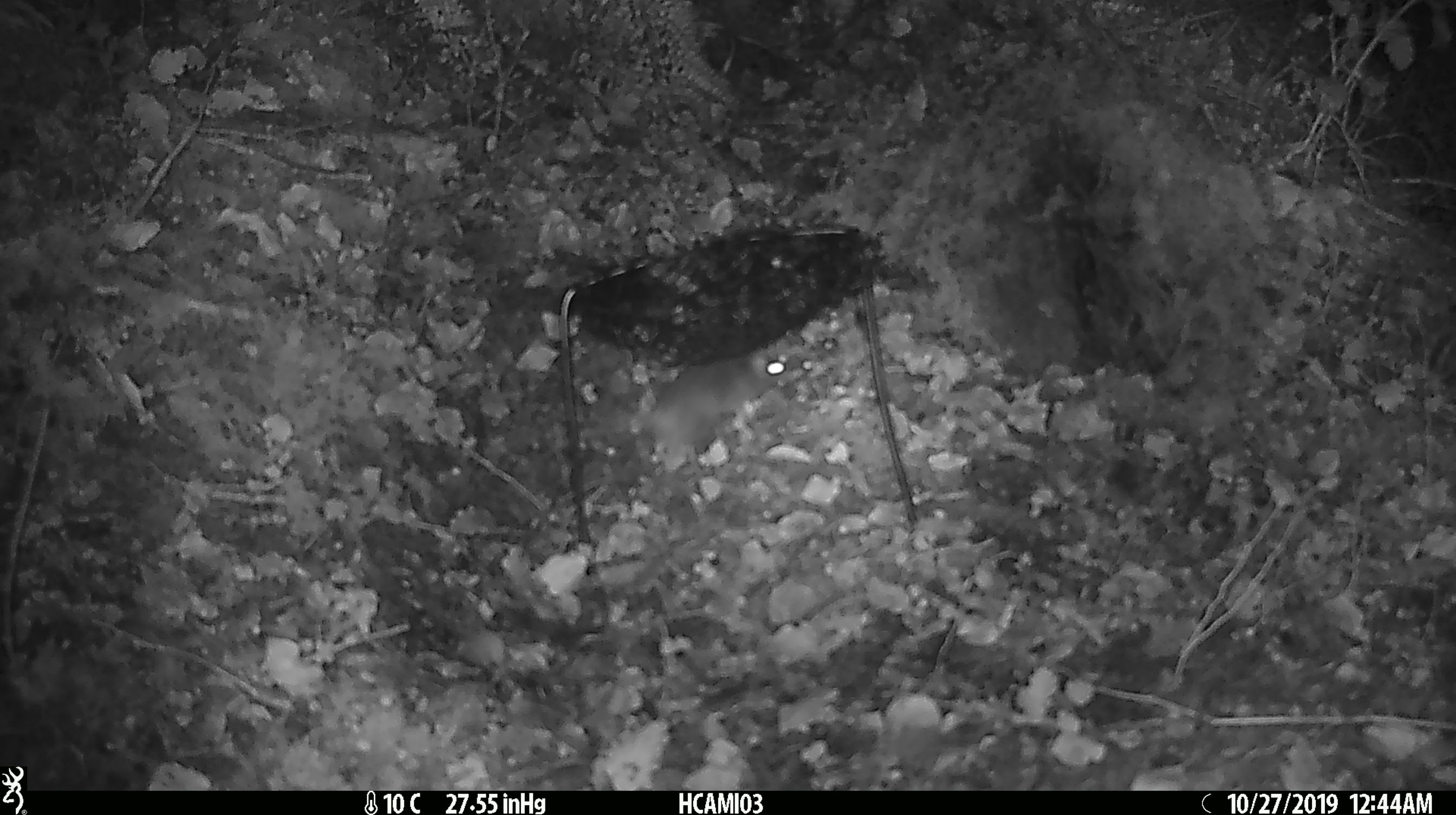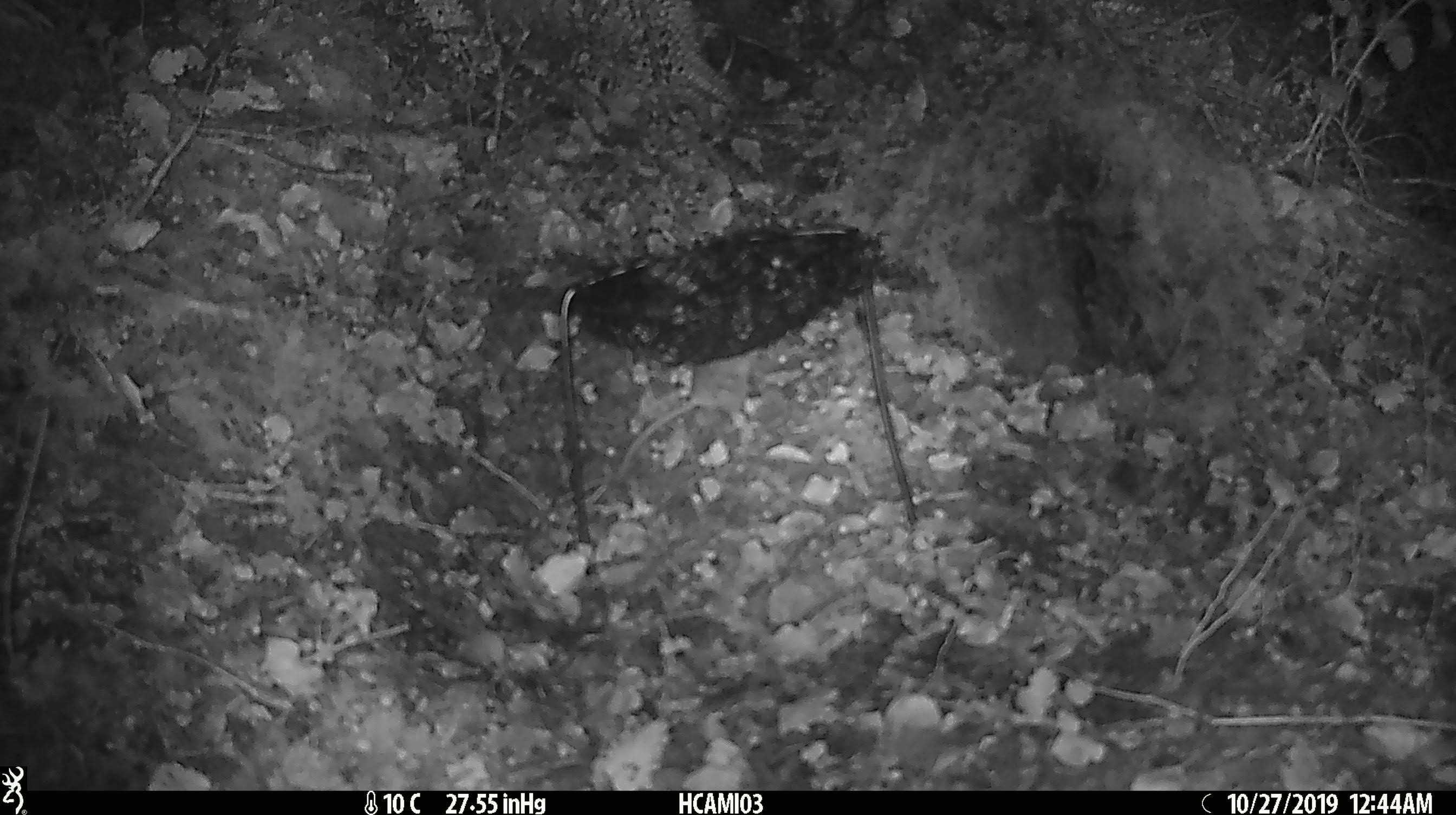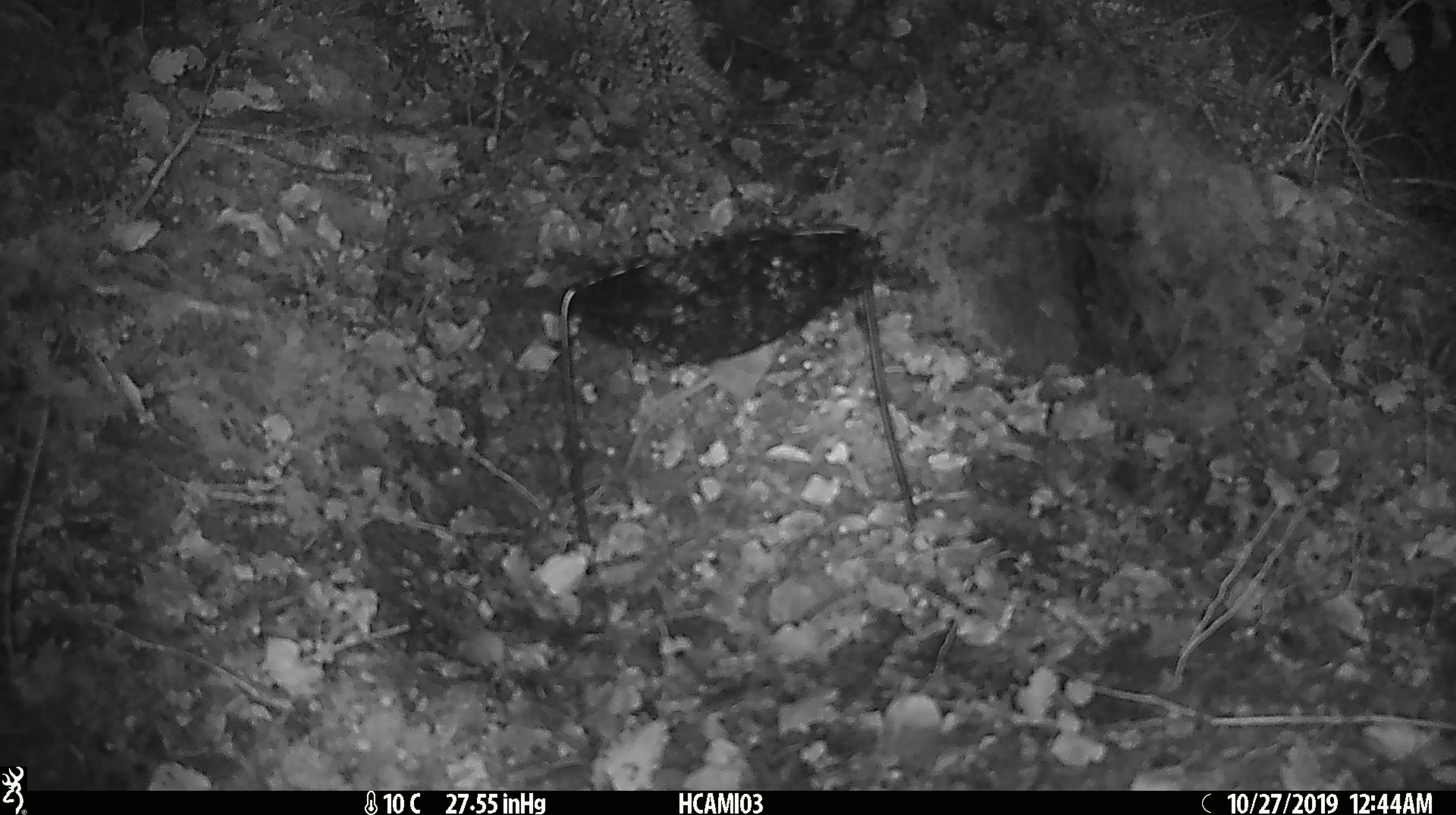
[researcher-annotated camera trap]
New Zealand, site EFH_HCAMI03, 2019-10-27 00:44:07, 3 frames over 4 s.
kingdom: Animalia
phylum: Chordata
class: Mammalia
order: Rodentia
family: Muridae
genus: Mus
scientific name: Mus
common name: mouse